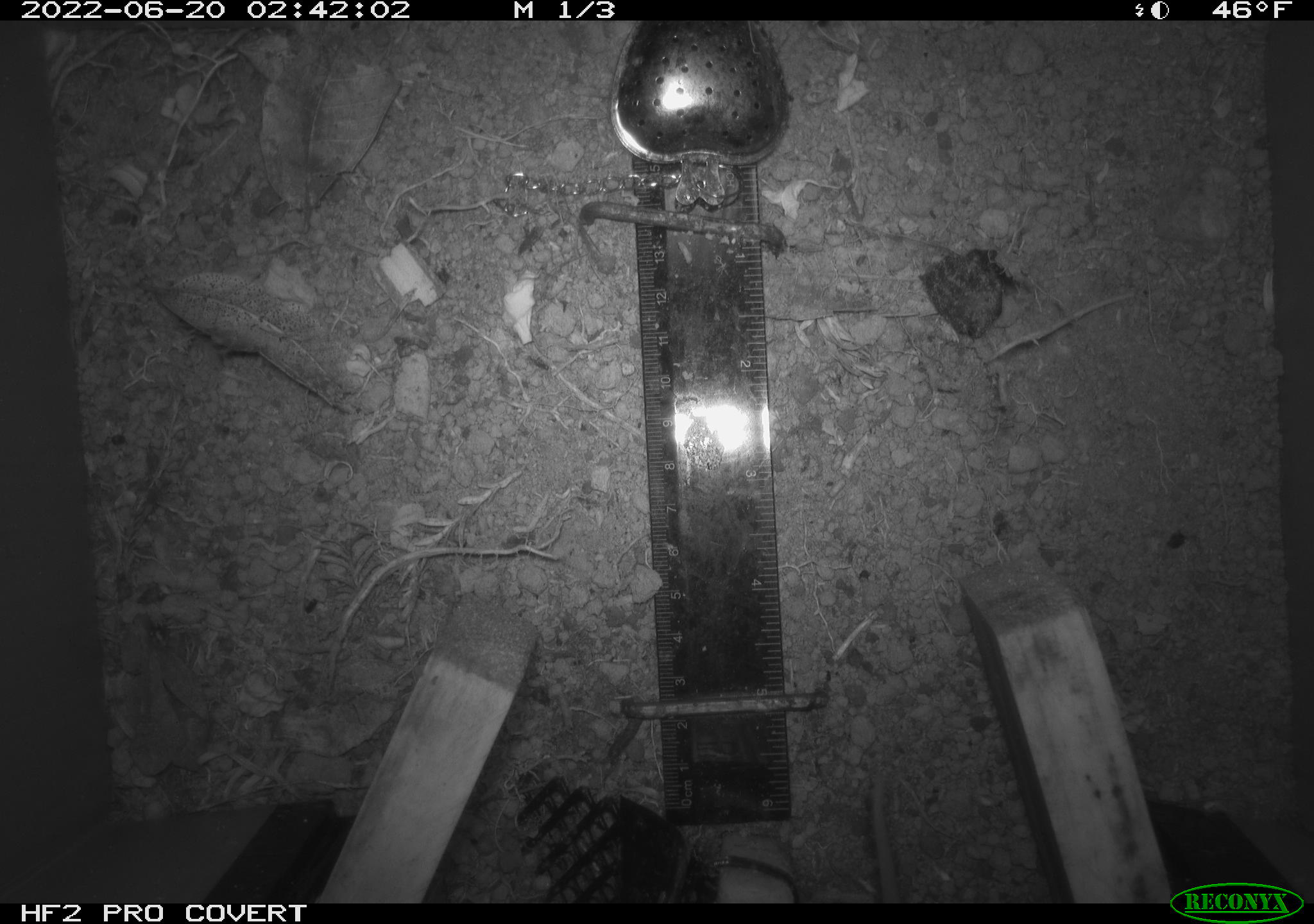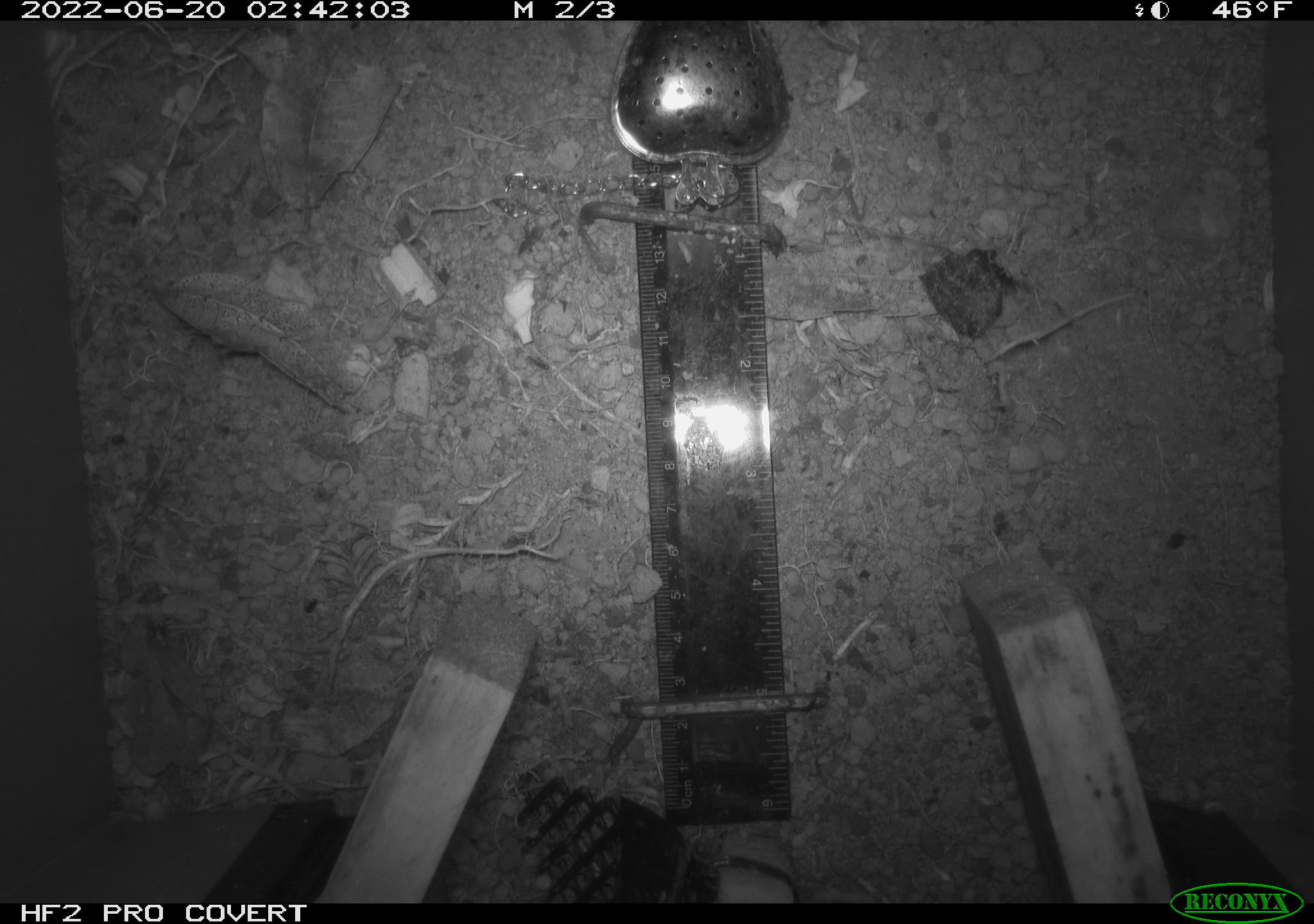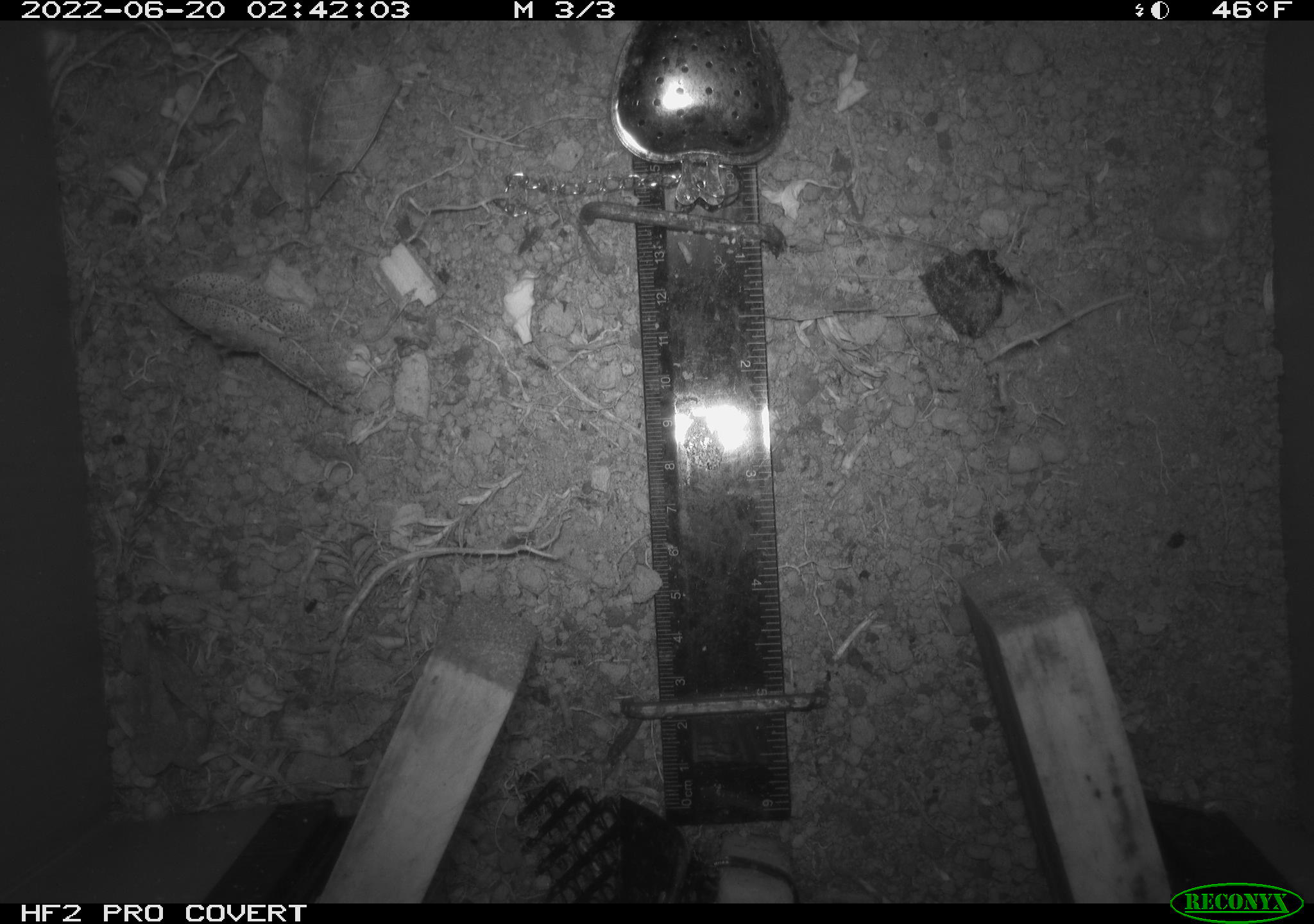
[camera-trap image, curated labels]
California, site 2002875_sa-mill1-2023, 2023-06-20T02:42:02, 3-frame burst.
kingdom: Animalia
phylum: Chordata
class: Mammalia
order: Rodentia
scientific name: Rodentia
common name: mouse species